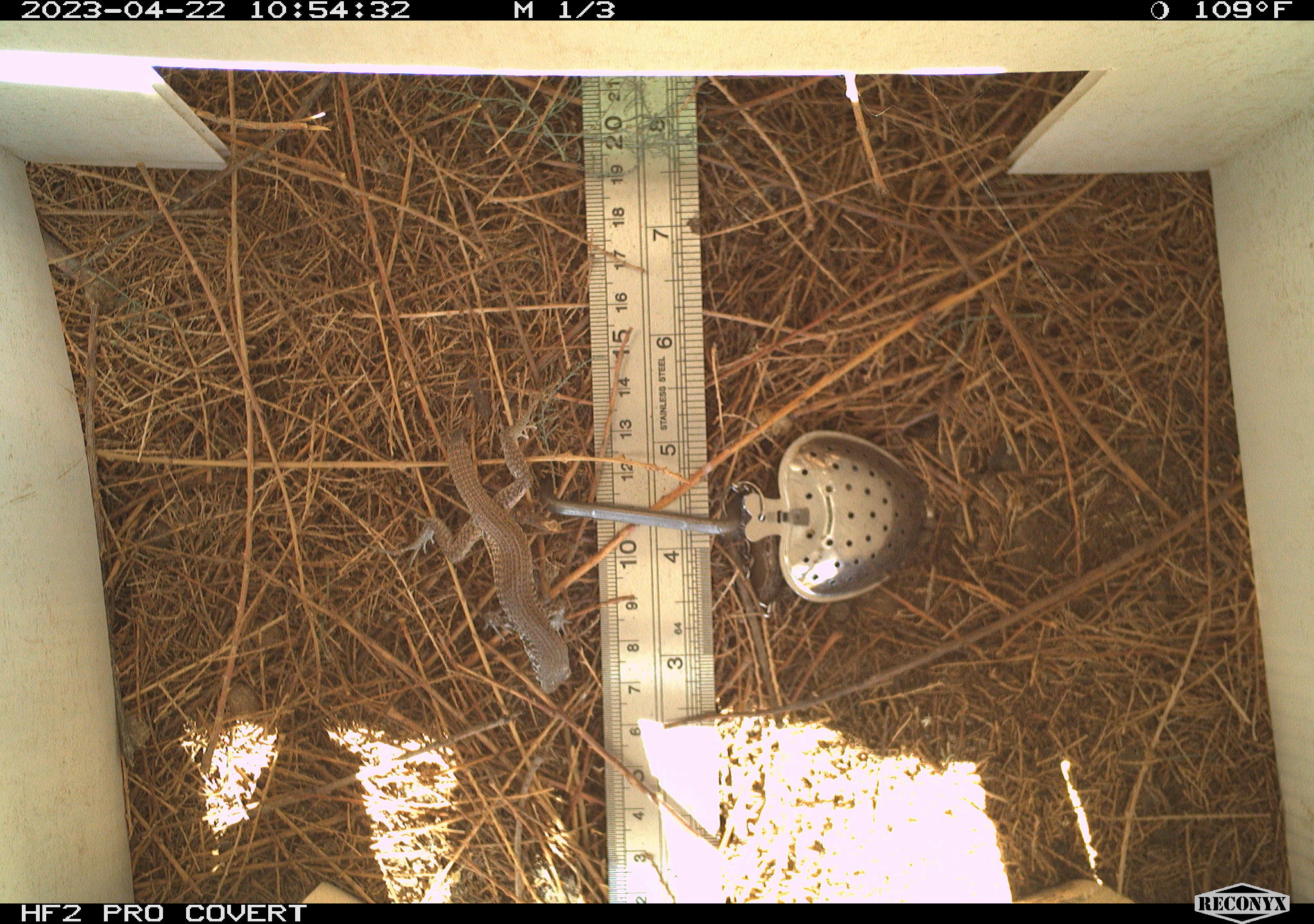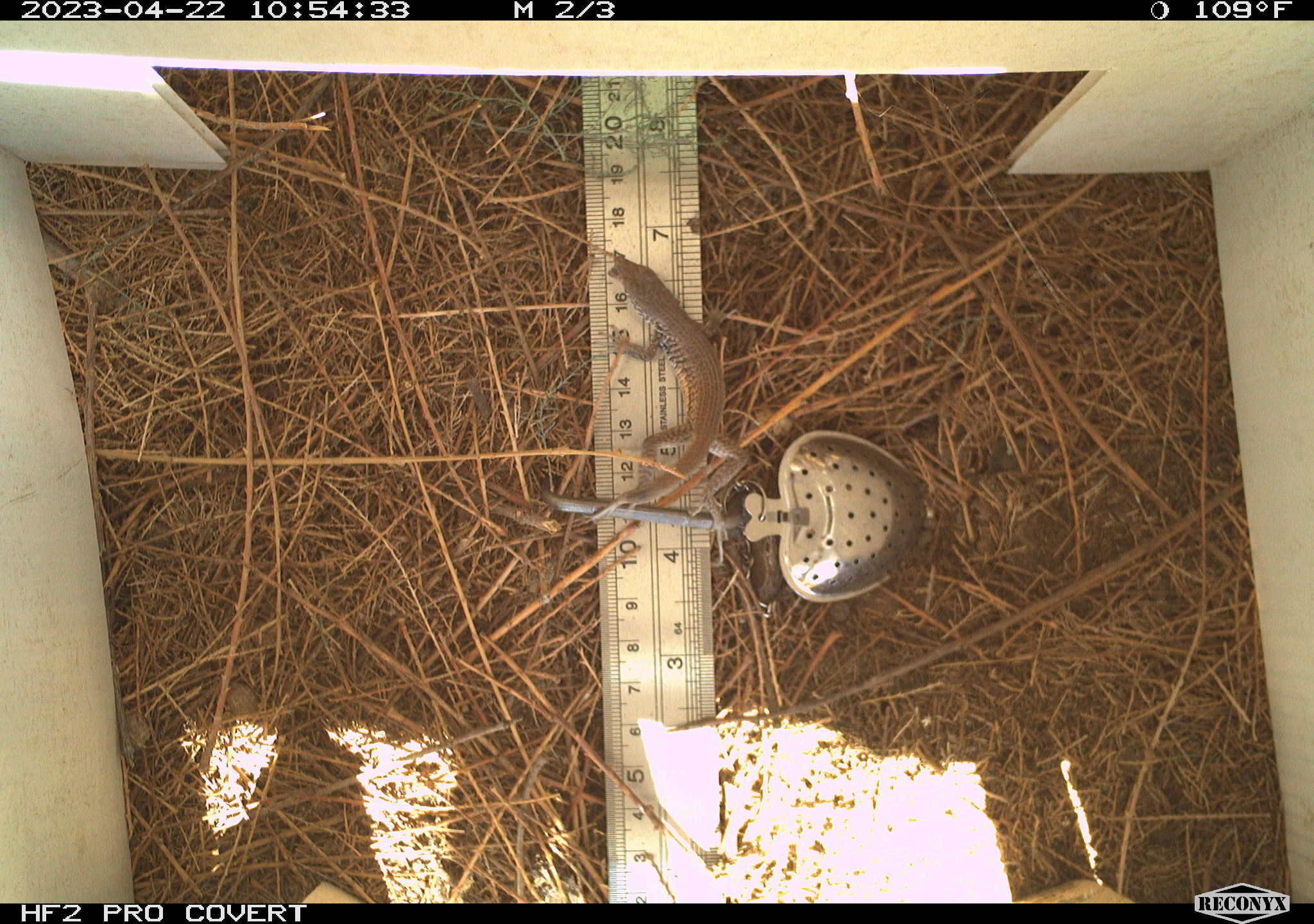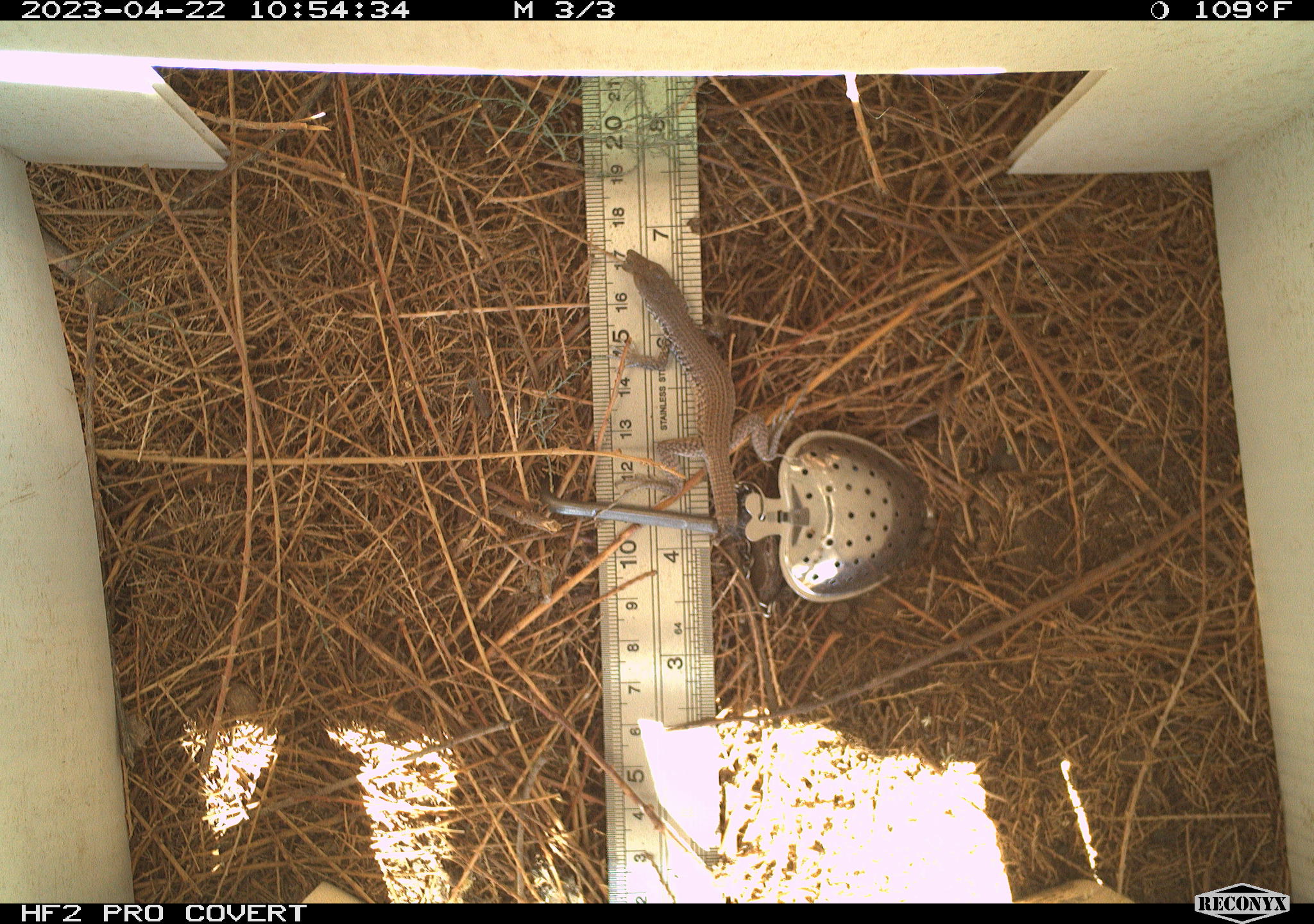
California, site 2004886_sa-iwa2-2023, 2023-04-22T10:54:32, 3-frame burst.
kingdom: Animalia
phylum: Chordata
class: Reptilia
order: Squamata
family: Teiidae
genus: Aspidoscelis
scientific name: Aspidoscelis tigris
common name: western whiptail